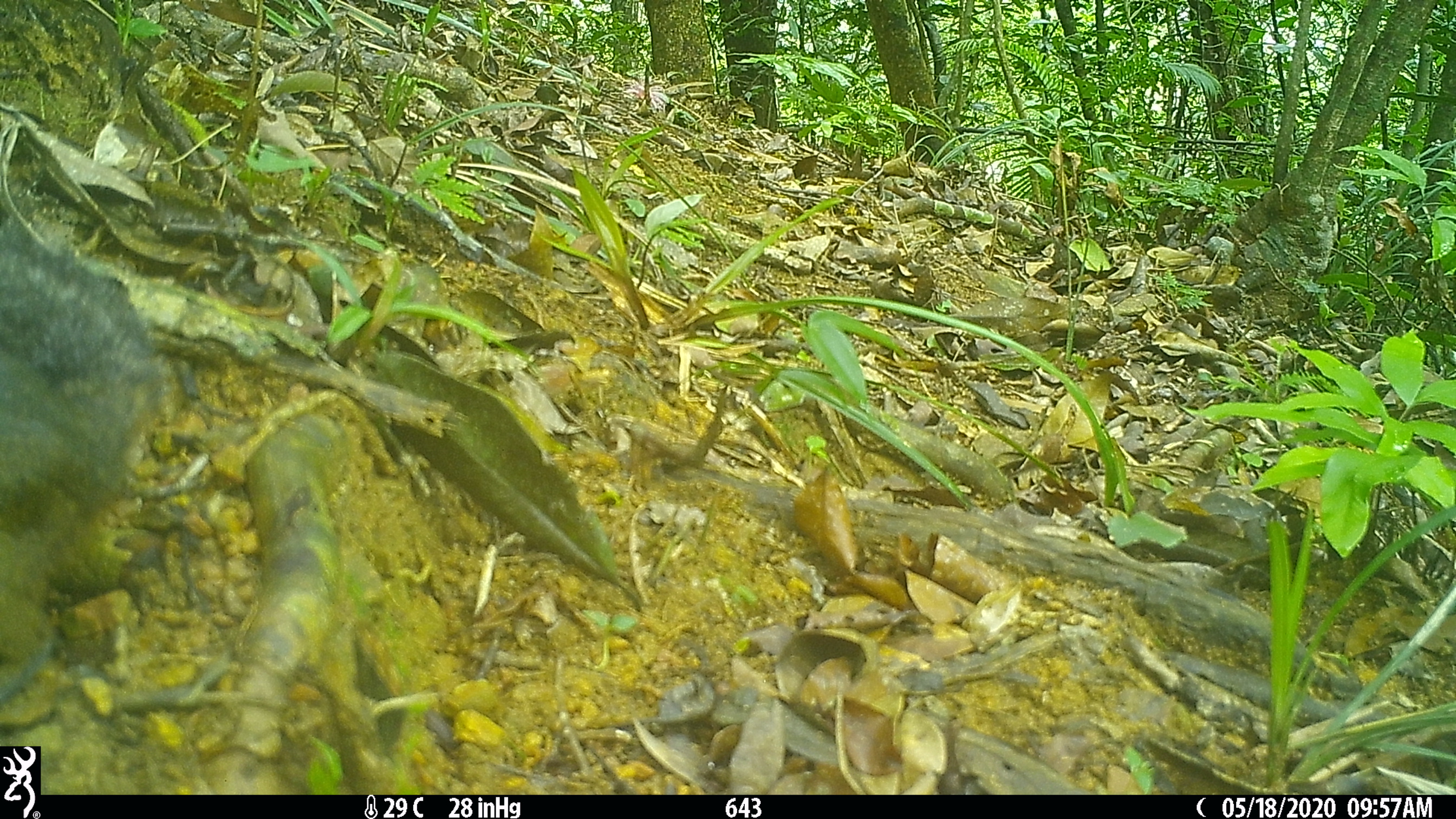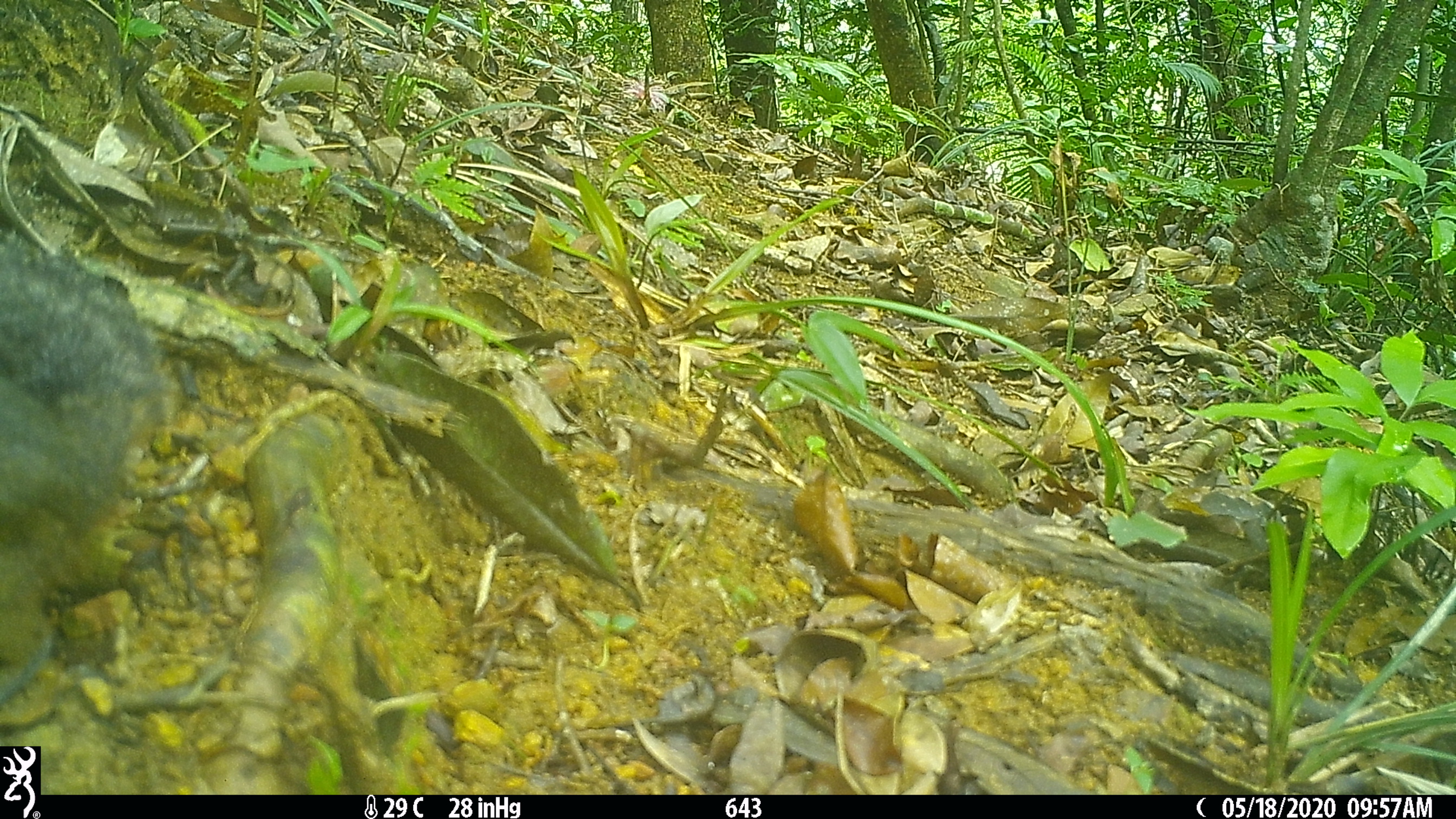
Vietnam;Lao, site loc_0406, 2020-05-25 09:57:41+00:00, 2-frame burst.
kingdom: Animalia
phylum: Chordata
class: Mammalia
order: Rodentia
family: Sciuridae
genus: Dremomys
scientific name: Dremomys rufigenis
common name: red-cheeked squirrel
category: red cheeked squirrel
Red cheeked squirrel (red-cheeked squirrel) (Dremomys rufigenis). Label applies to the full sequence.